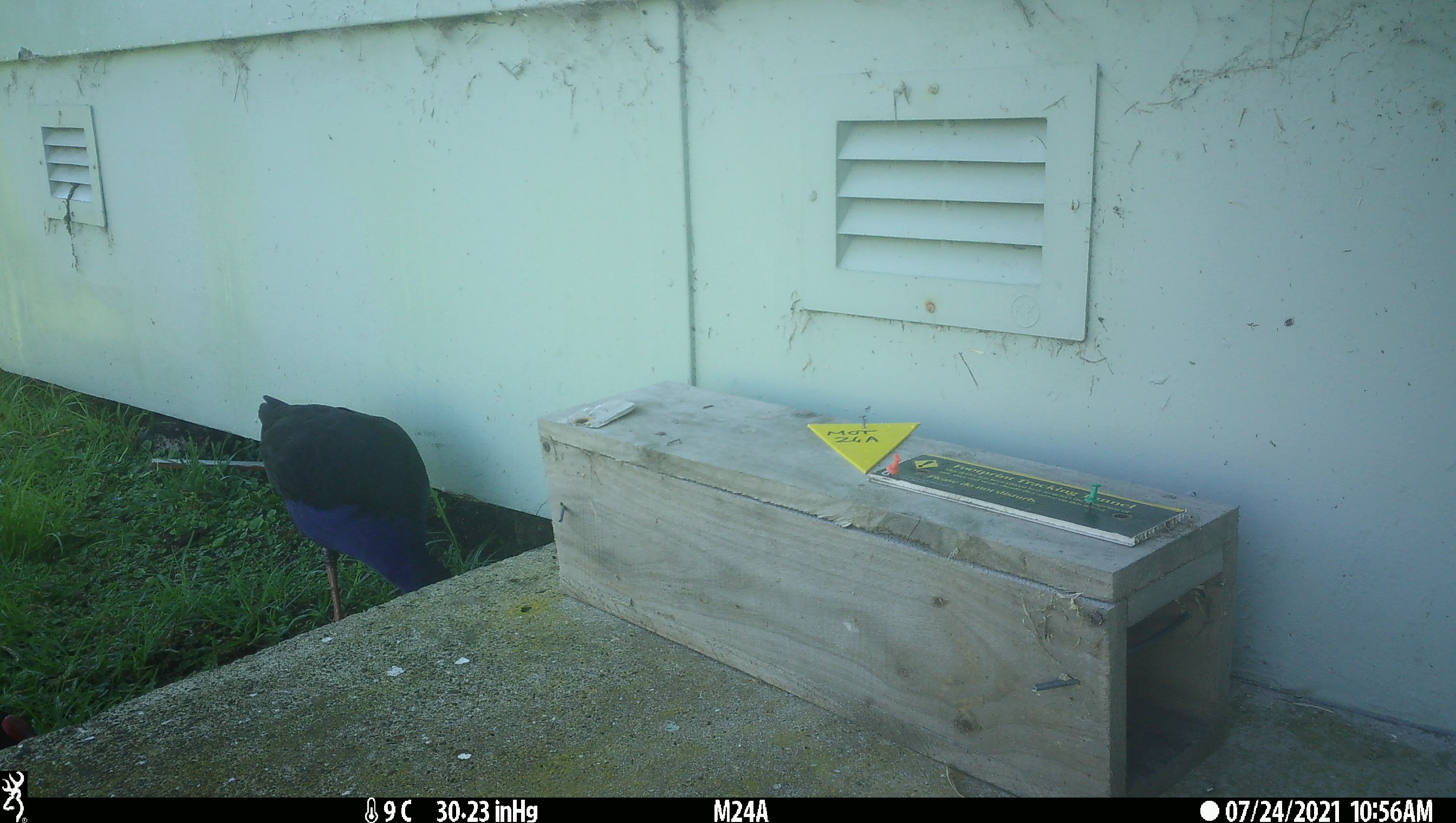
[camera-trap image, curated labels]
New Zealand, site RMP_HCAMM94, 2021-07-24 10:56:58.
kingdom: Animalia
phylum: Chordata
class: Aves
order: Passeriformes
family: Turdidae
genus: Turdus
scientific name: Turdus merula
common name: eurasian blackbird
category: blackbird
Blackbird (eurasian blackbird) (Turdus merula).